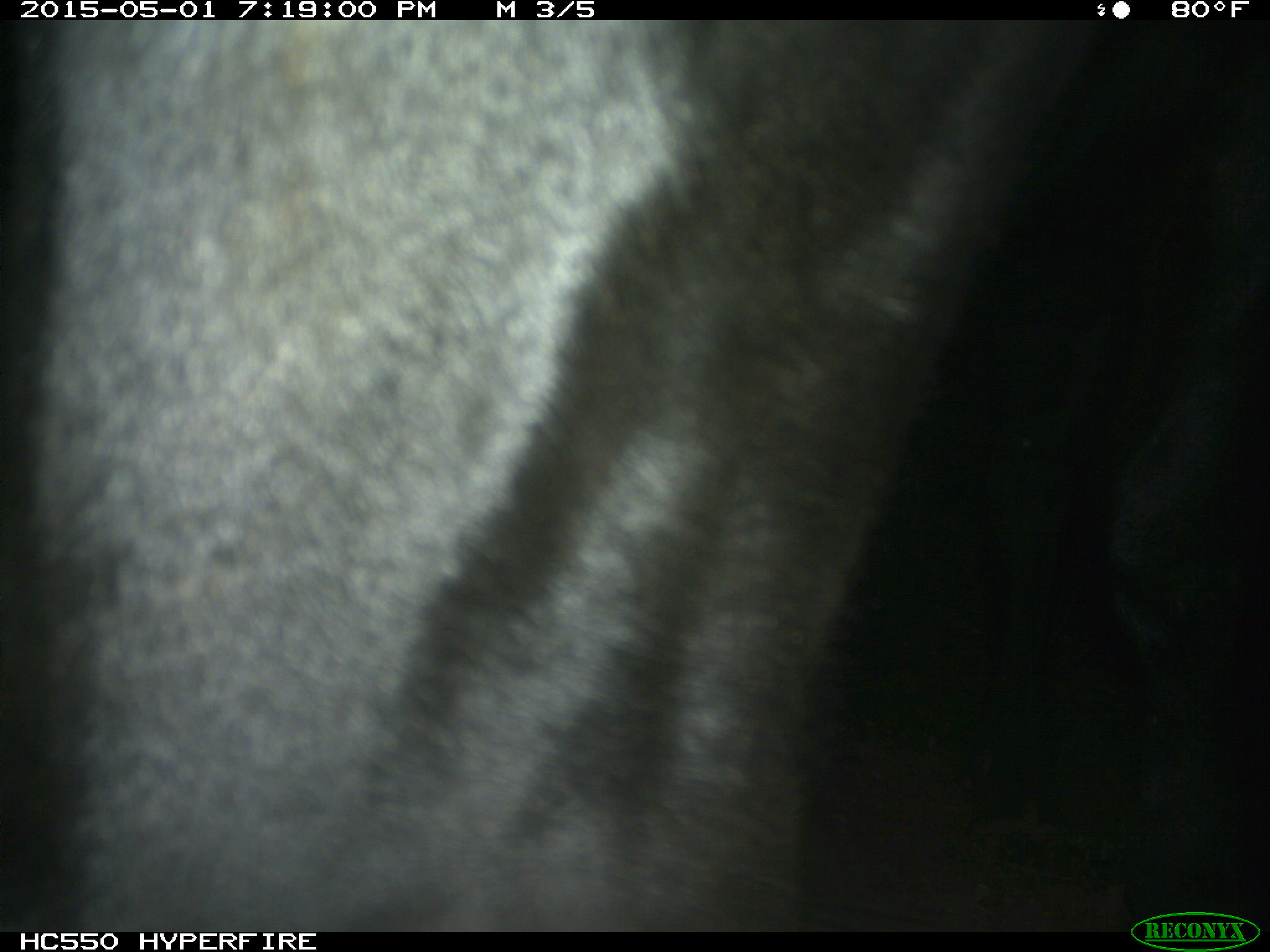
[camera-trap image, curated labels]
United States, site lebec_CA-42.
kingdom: Animalia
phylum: Chordata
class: Mammalia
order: Artiodactyla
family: Bovidae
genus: Bos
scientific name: Bos taurus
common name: domestic cow